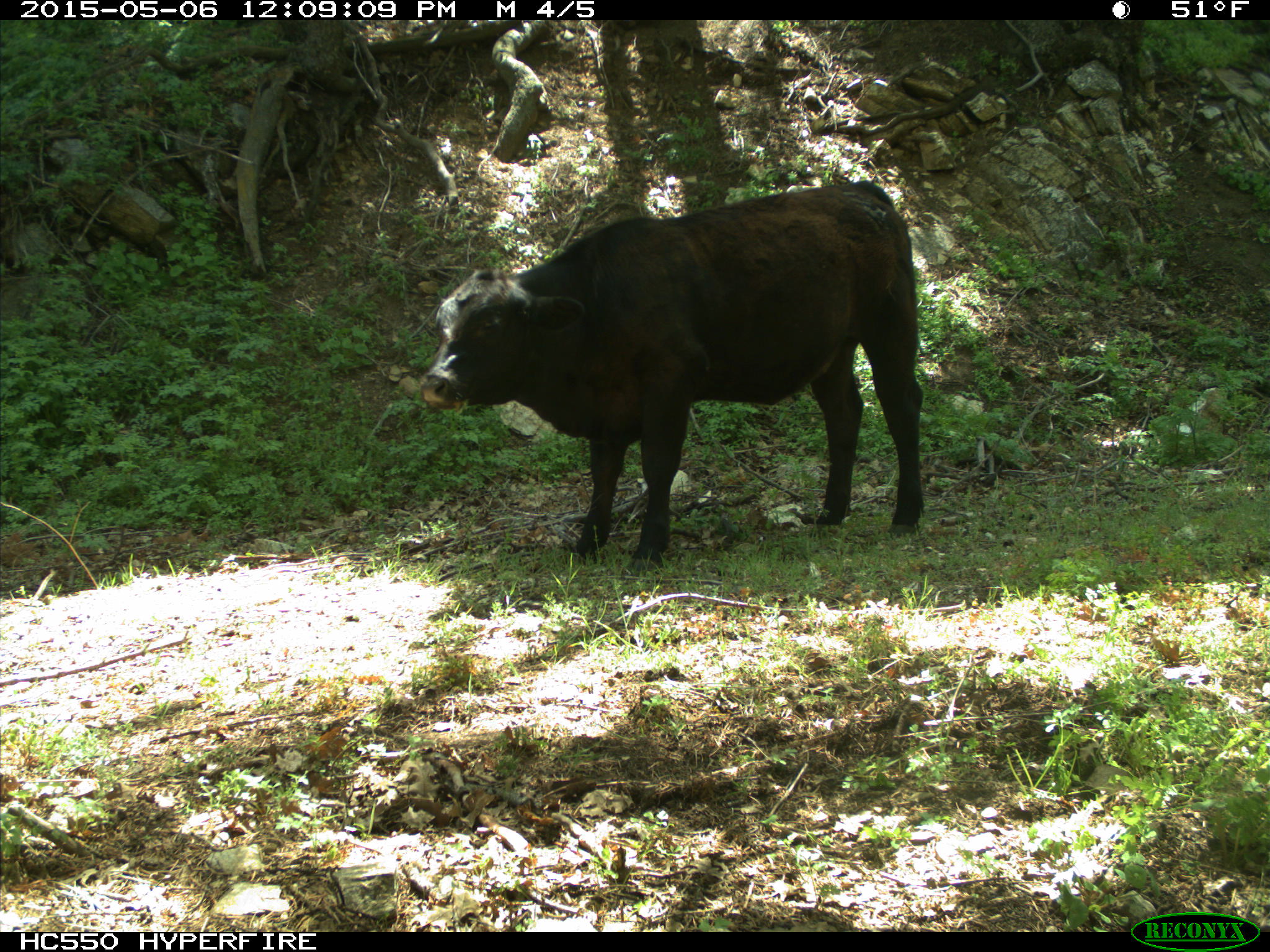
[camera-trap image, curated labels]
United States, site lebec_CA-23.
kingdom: Animalia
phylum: Chordata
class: Mammalia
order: Artiodactyla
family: Bovidae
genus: Bos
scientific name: Bos taurus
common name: domestic cow